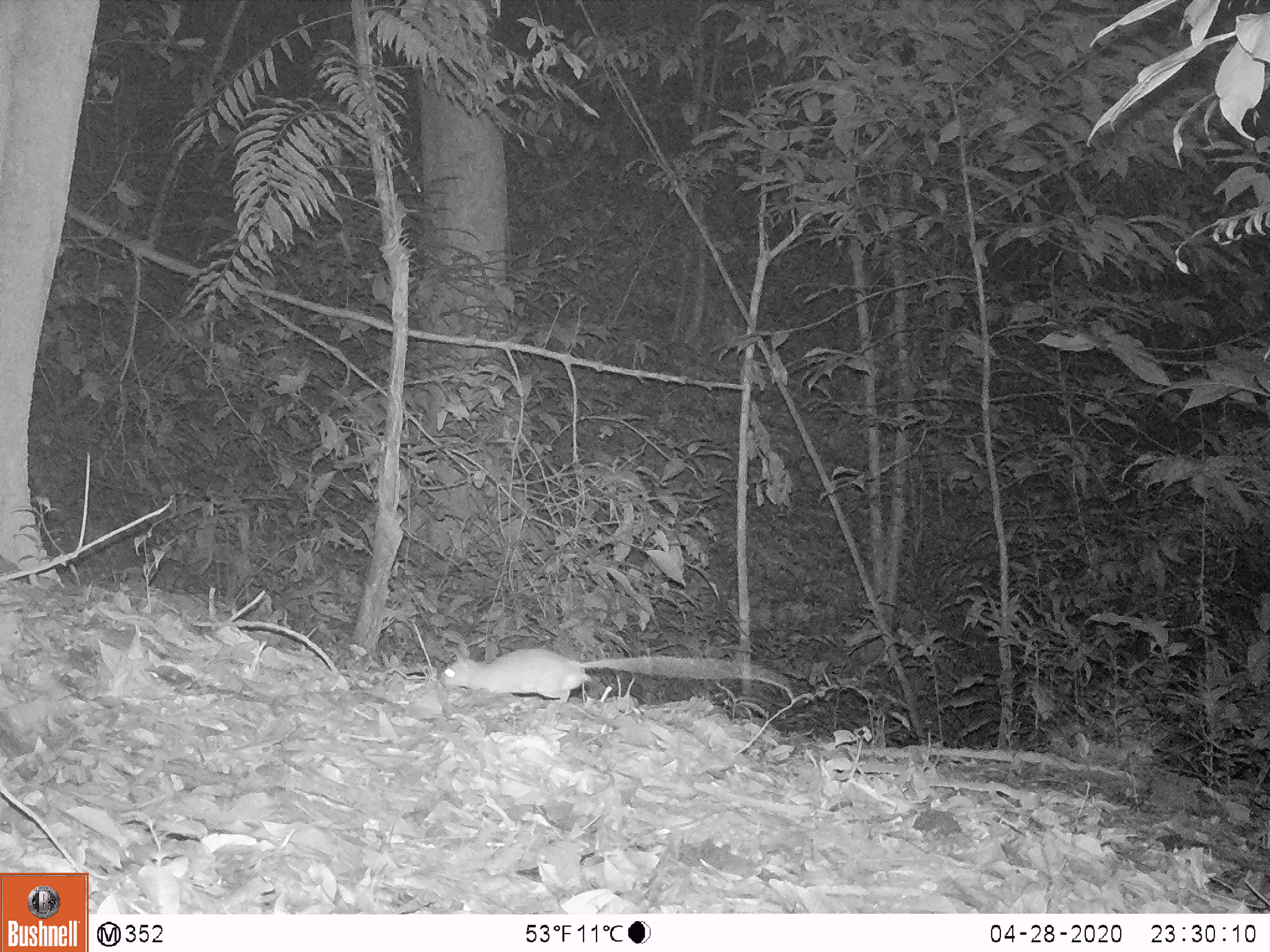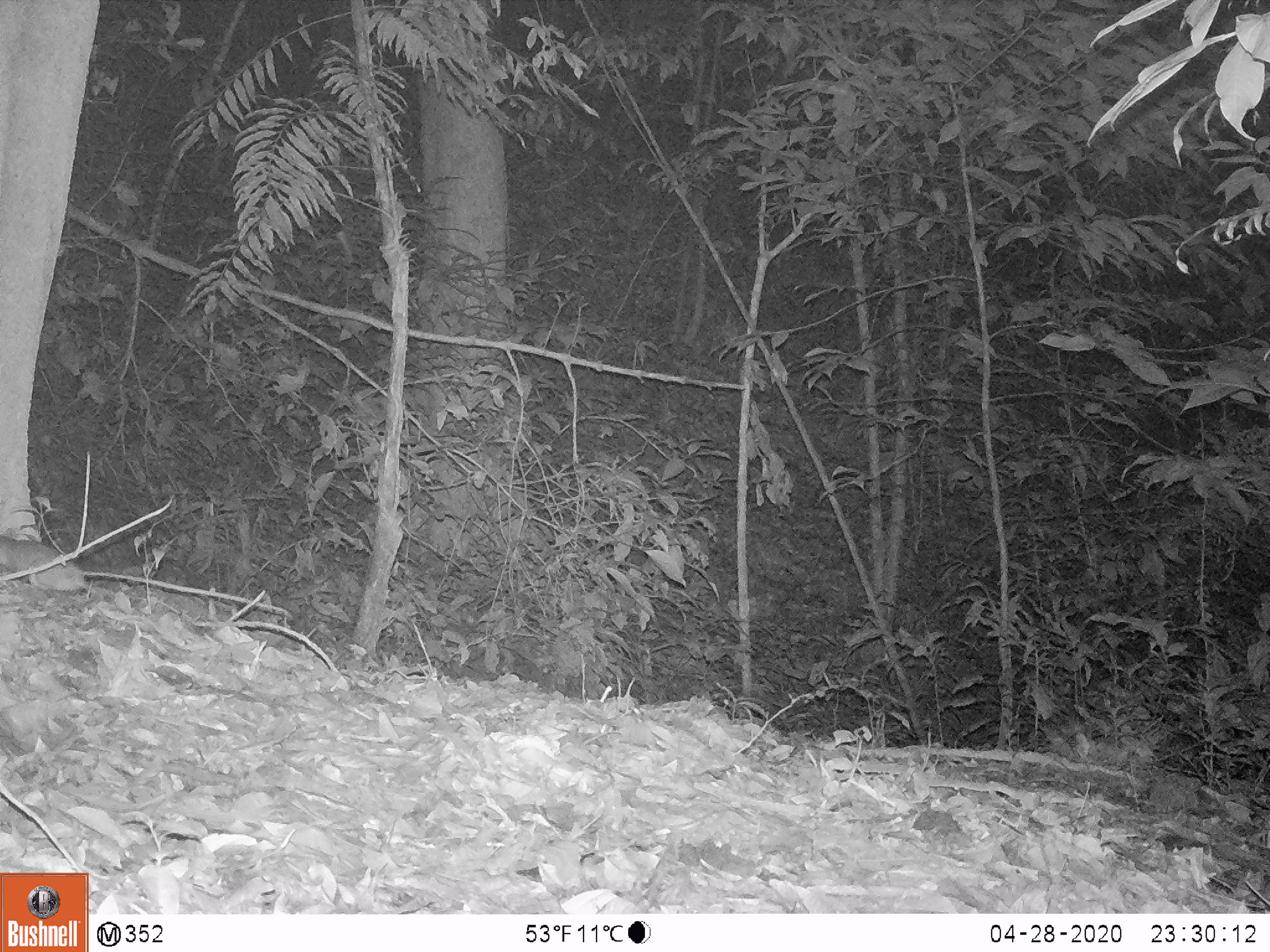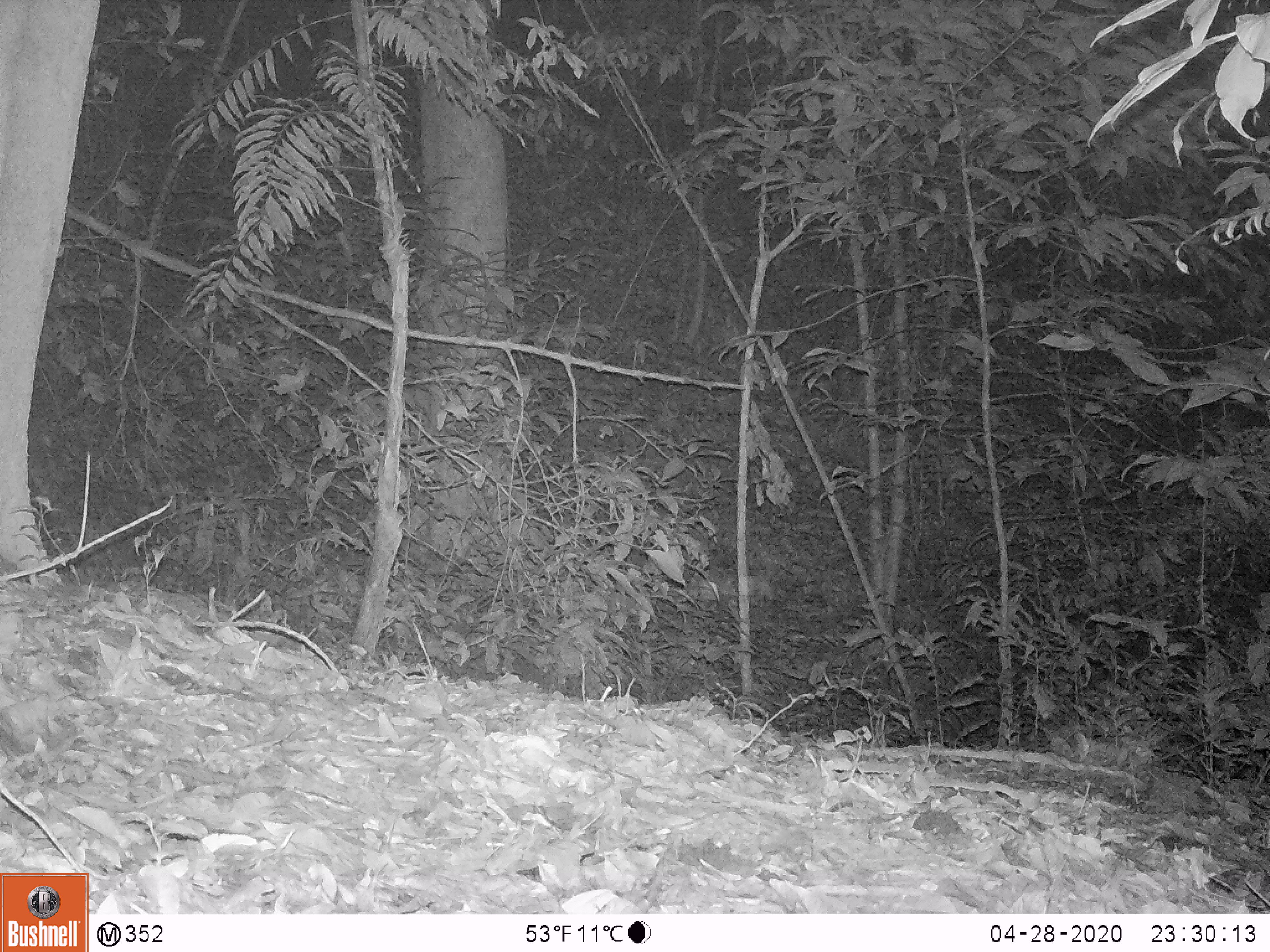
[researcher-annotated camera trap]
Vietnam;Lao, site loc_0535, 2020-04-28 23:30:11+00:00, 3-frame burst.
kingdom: Animalia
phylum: Chordata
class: Mammalia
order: Rodentia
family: Muridae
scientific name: Muridae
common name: old-world mice and rats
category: unidentified murid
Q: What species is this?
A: Unidentified murid (old-world mice and rats) (Muridae).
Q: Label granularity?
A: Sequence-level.